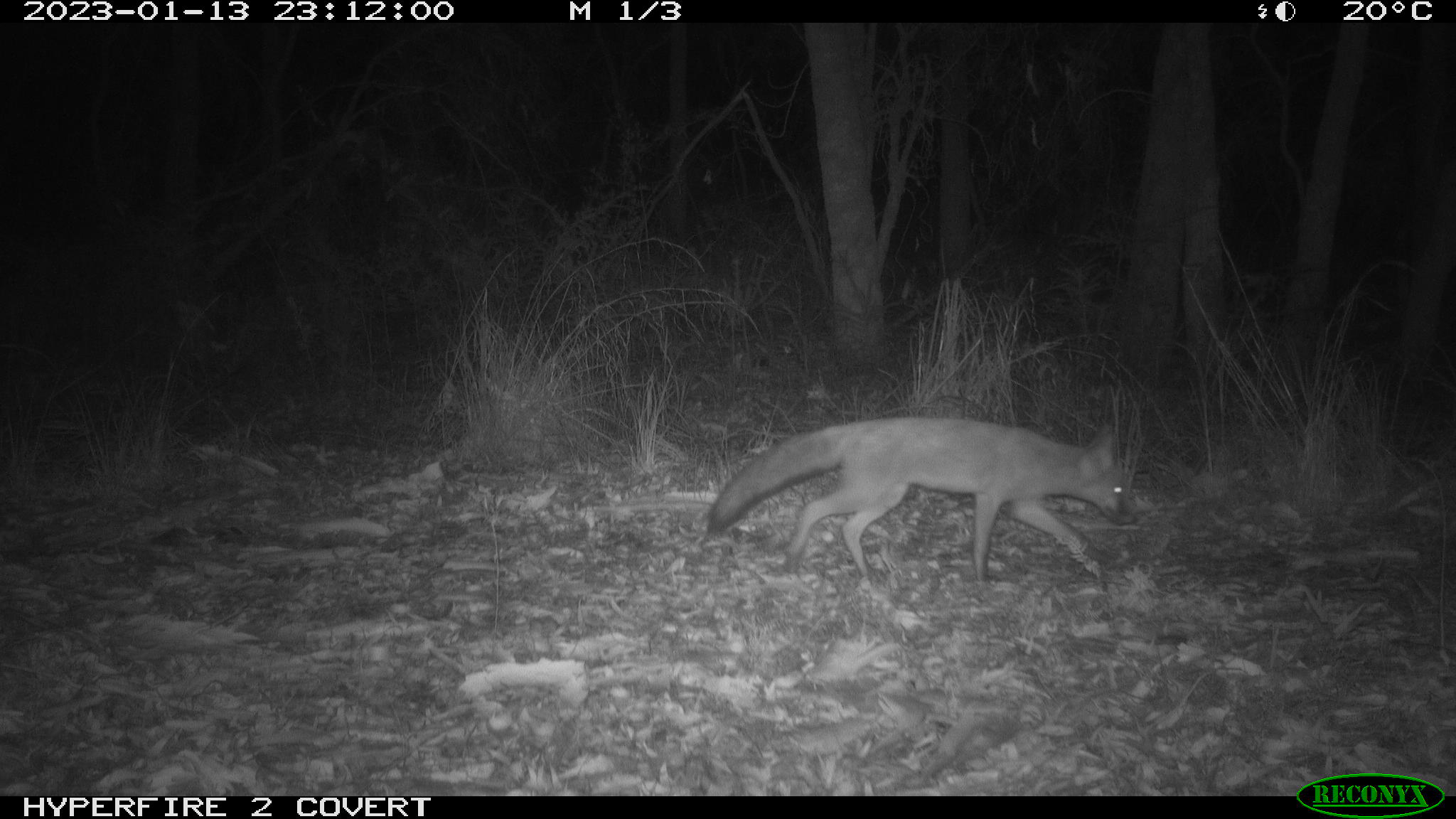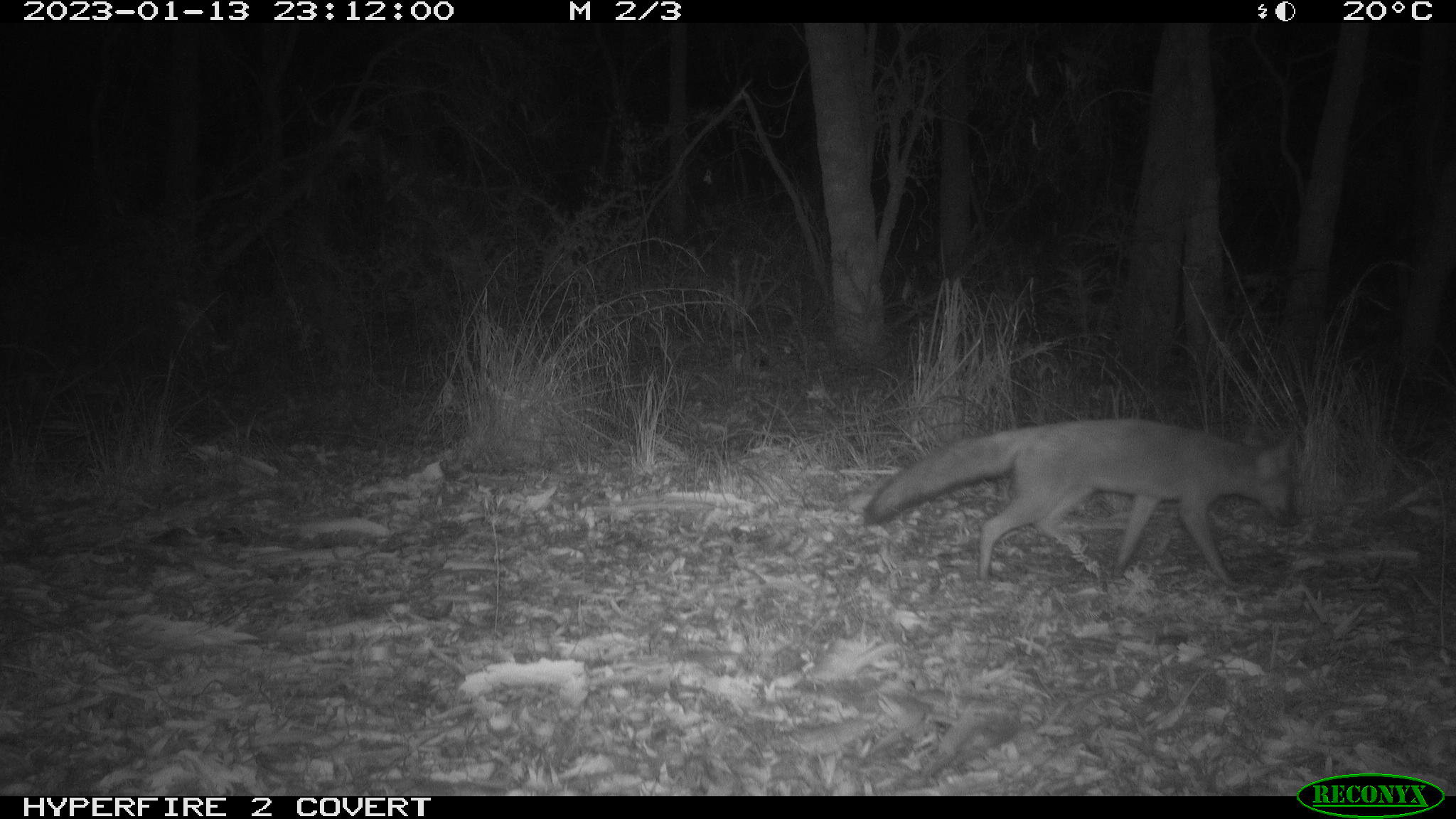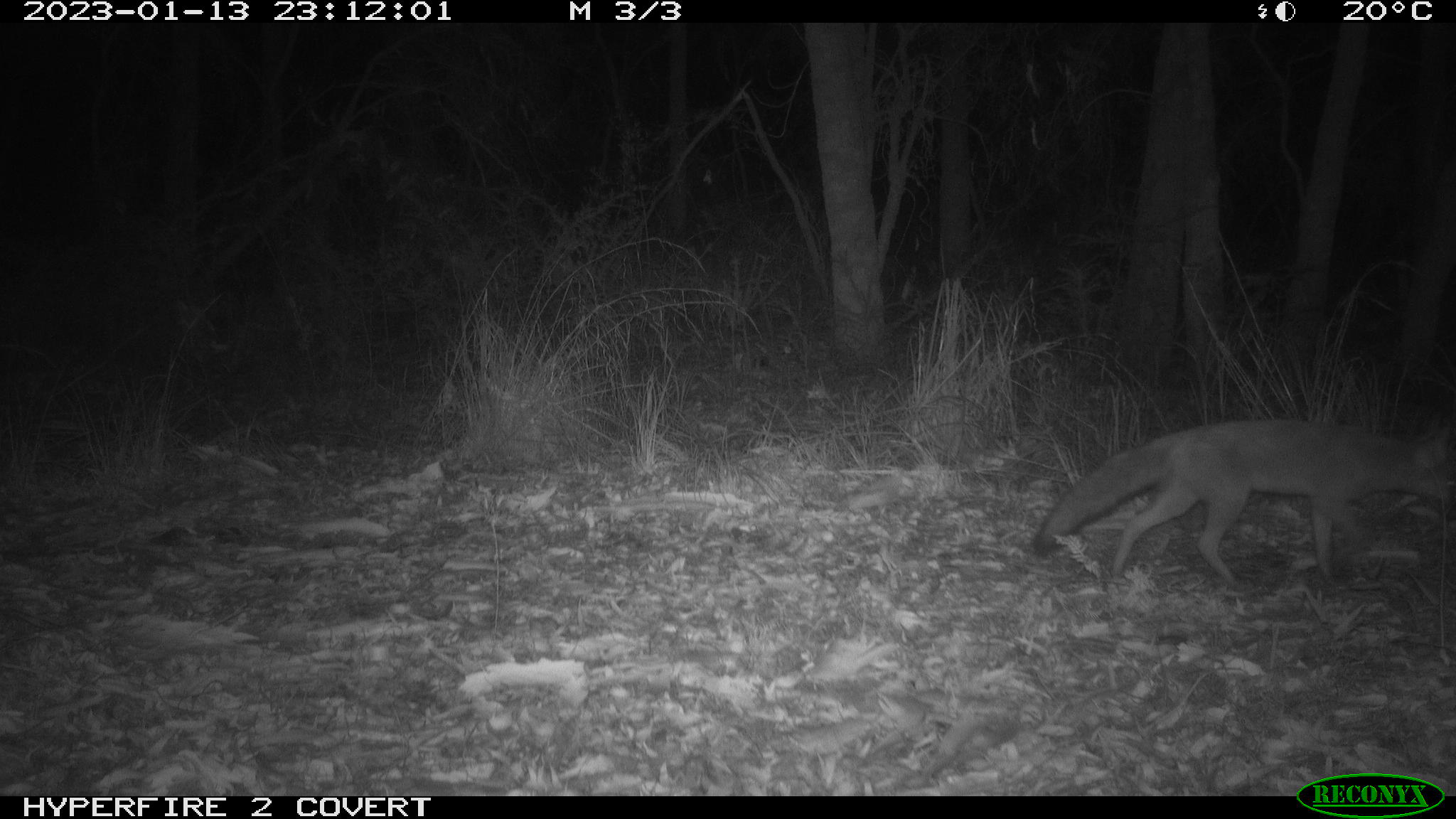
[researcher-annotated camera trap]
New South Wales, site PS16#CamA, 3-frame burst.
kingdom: Animalia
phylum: Chordata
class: Mammalia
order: Carnivora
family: Canidae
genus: Vulpes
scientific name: Vulpes vulpes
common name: red fox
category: fox